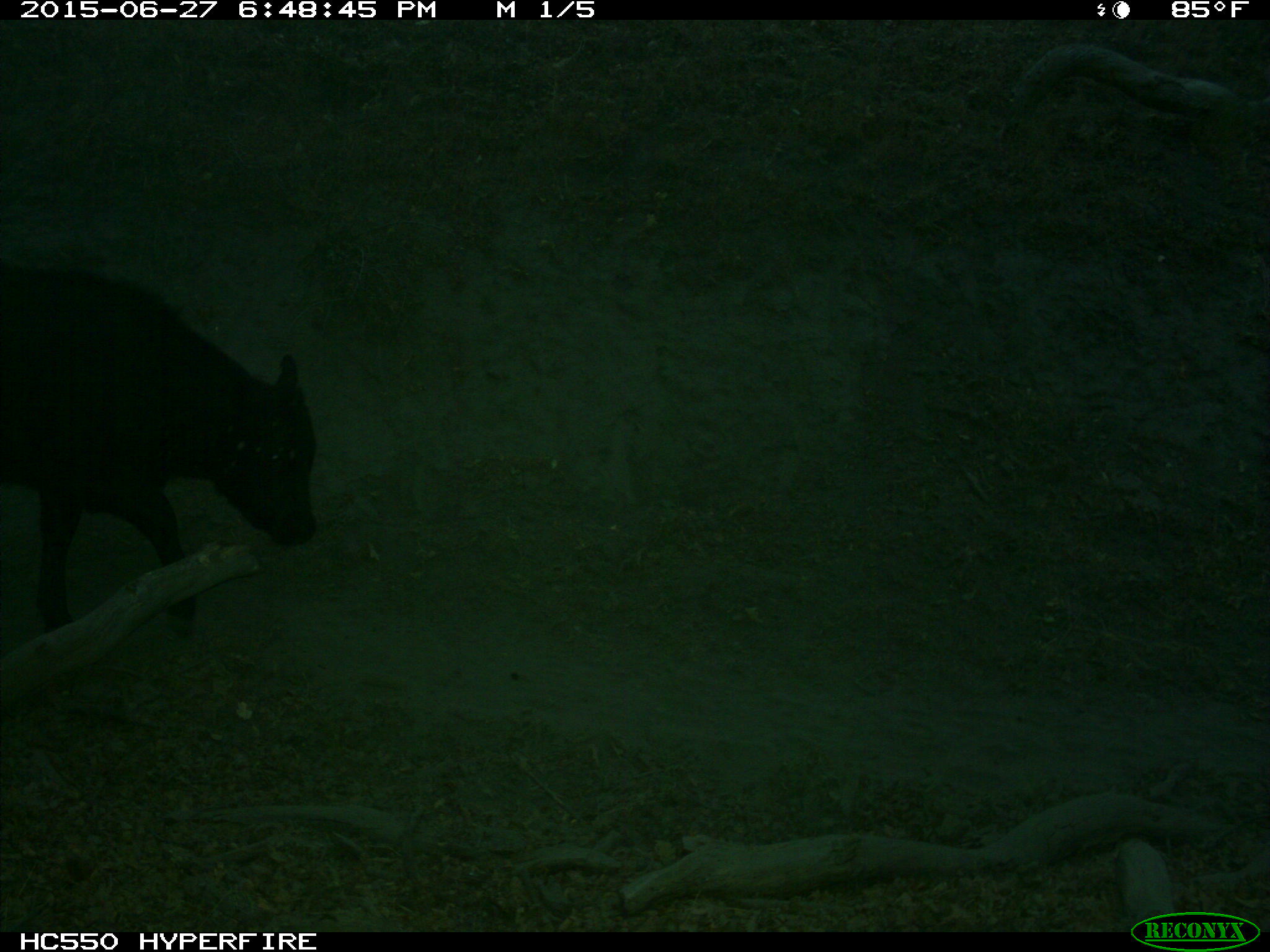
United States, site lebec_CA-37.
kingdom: Animalia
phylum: Chordata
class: Mammalia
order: Artiodactyla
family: Bovidae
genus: Bos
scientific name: Bos taurus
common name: domestic cow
Bos taurus (domestic cow).